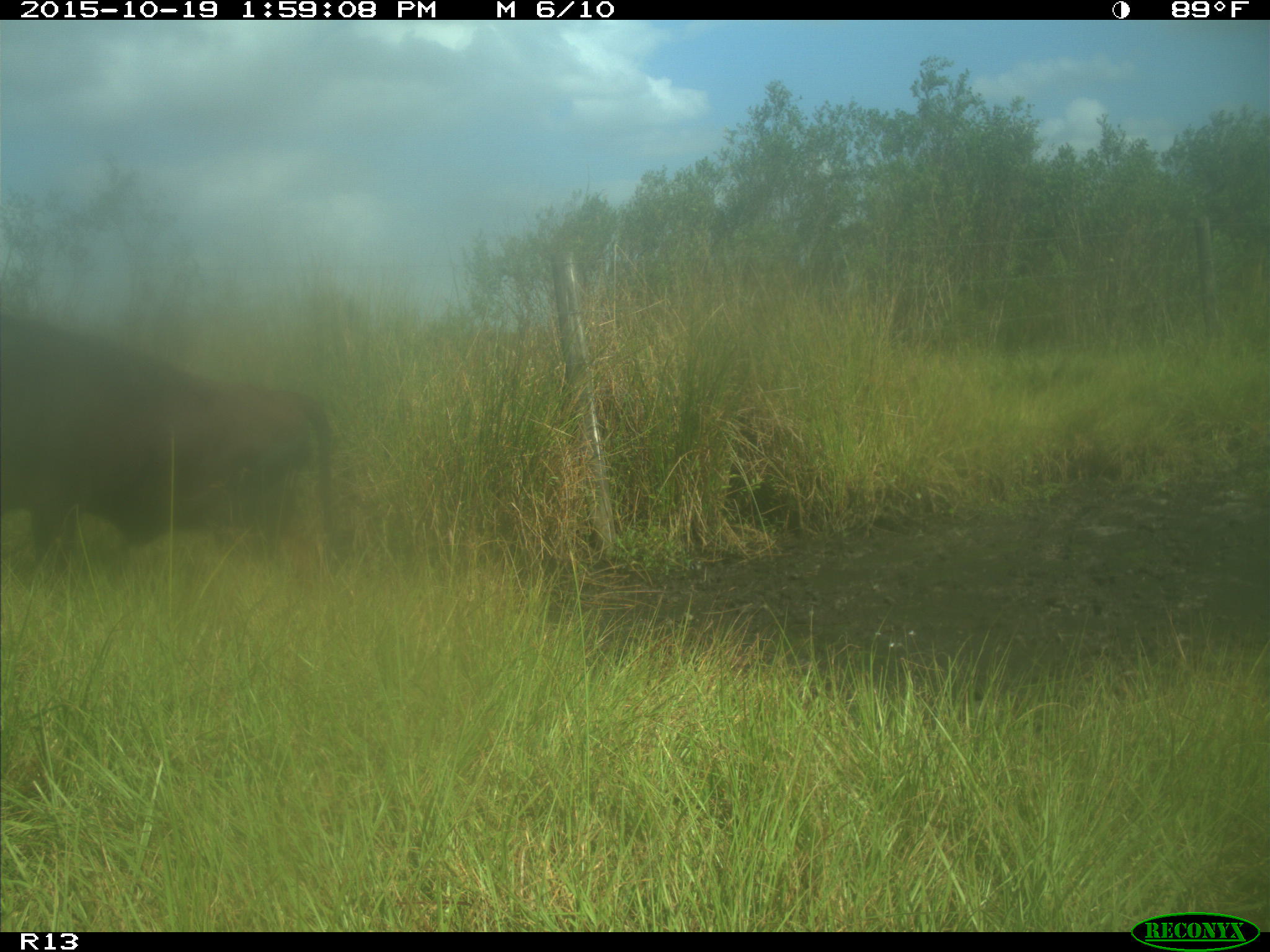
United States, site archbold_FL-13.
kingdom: Animalia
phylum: Chordata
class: Mammalia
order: Artiodactyla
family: Bovidae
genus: Bos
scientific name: Bos taurus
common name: domestic cow